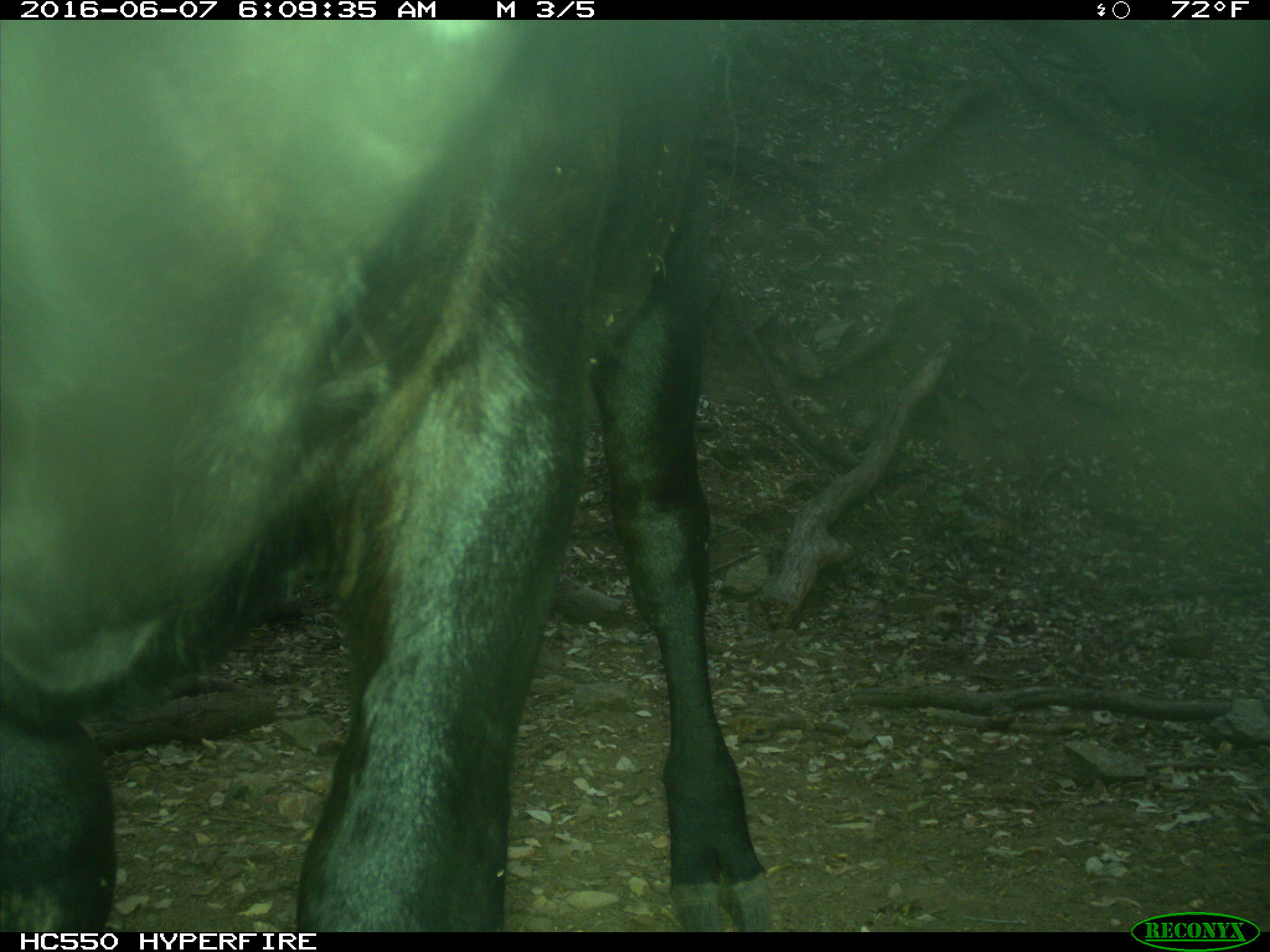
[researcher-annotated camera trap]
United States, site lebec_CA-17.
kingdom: Animalia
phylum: Chordata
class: Mammalia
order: Artiodactyla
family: Bovidae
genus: Bos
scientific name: Bos taurus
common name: domestic cow